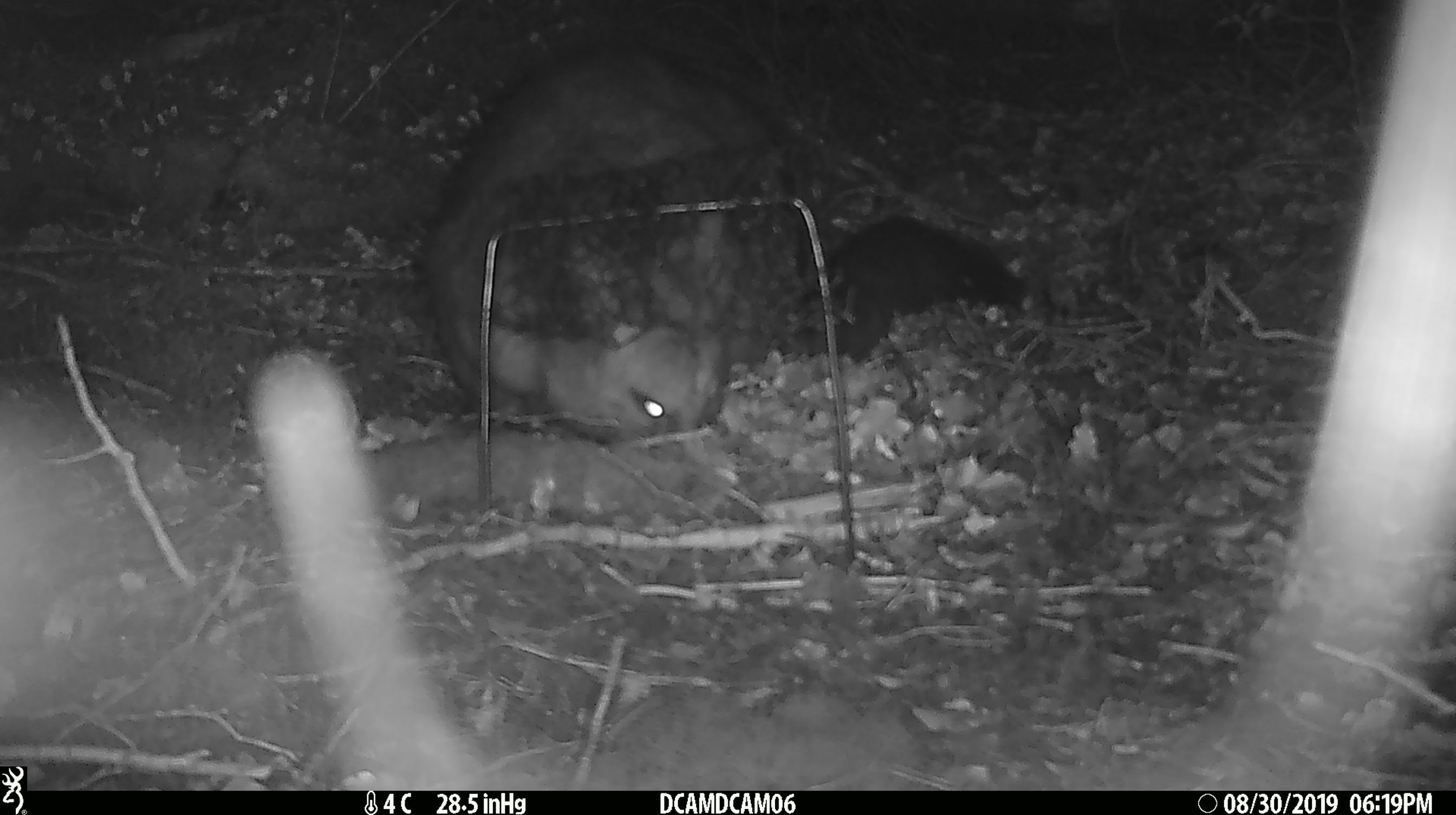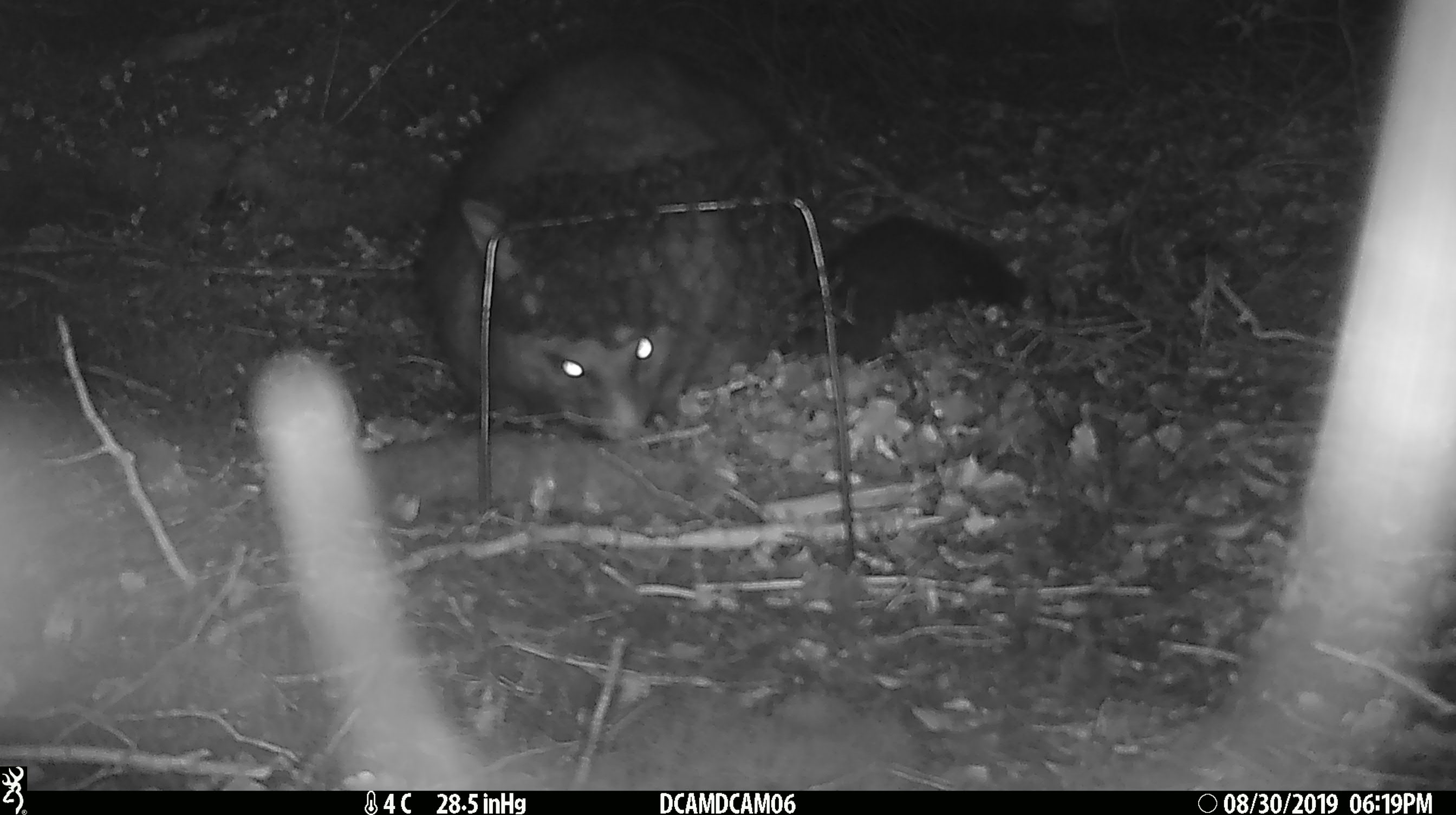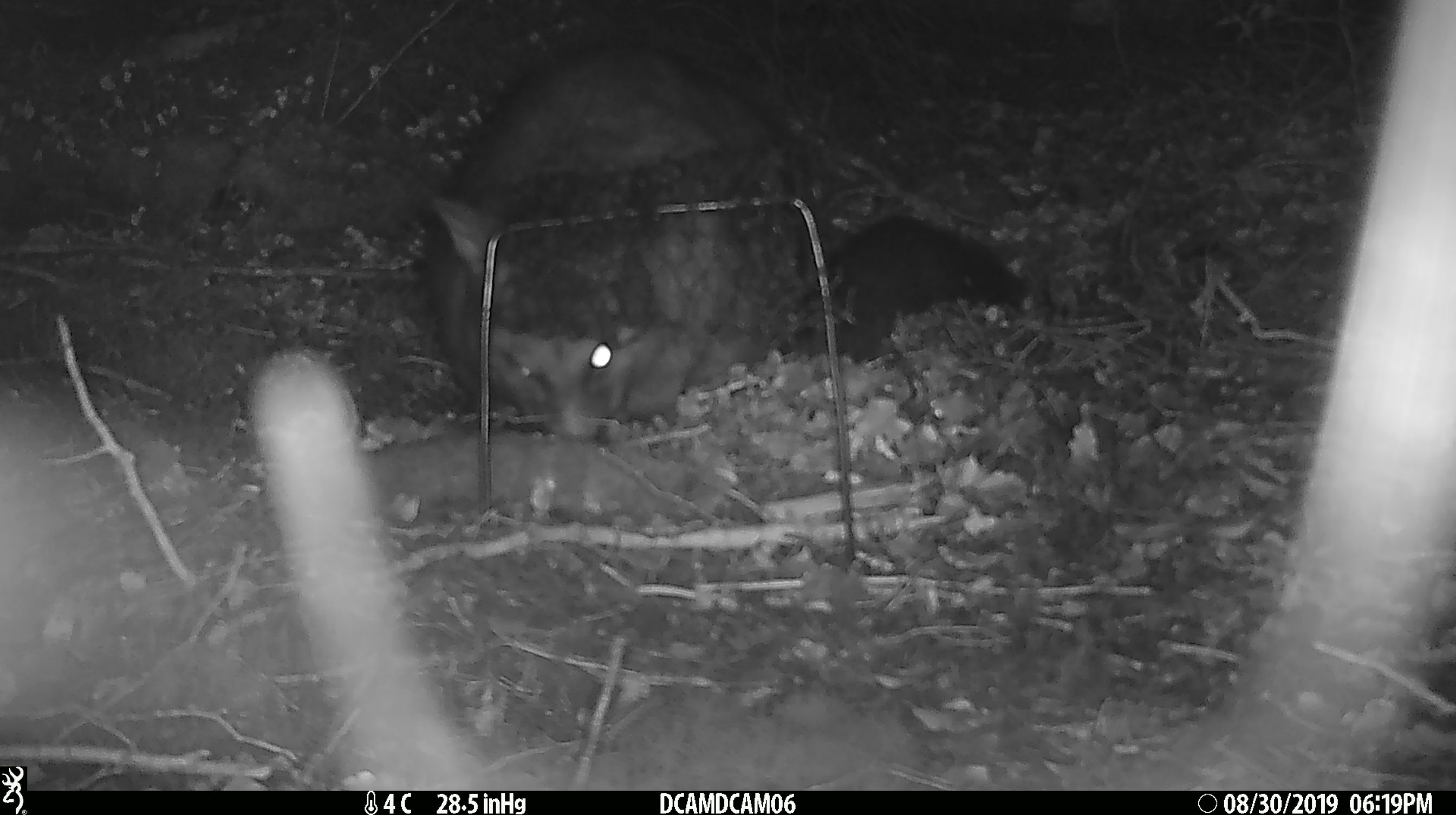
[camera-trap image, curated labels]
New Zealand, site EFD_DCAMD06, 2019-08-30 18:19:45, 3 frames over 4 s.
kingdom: Animalia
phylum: Chordata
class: Mammalia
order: Diprotodontia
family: Phalangeridae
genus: Trichosurus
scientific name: Trichosurus vulpecula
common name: common brushtail possum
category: possum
Possum (common brushtail possum) (Trichosurus vulpecula).